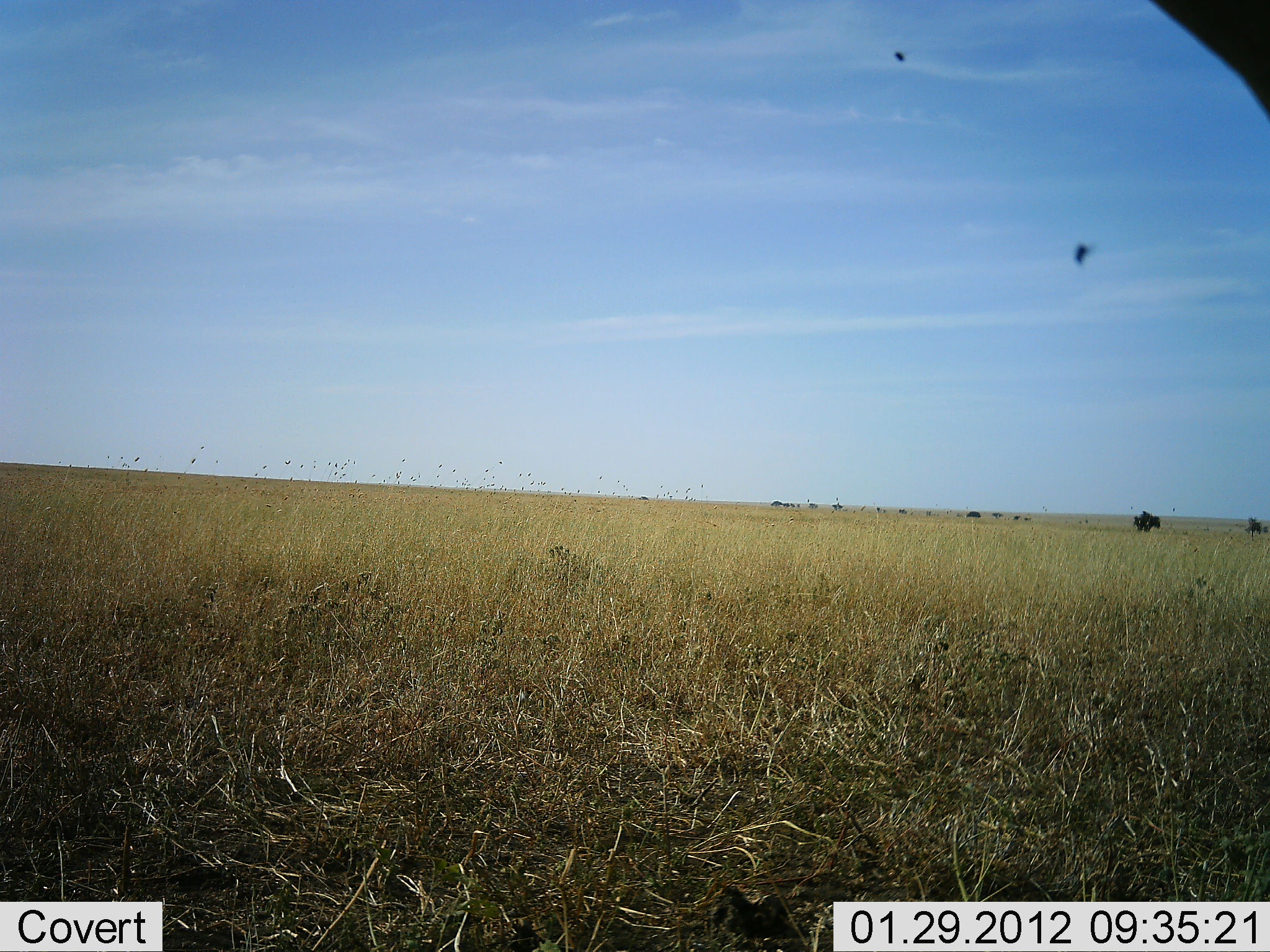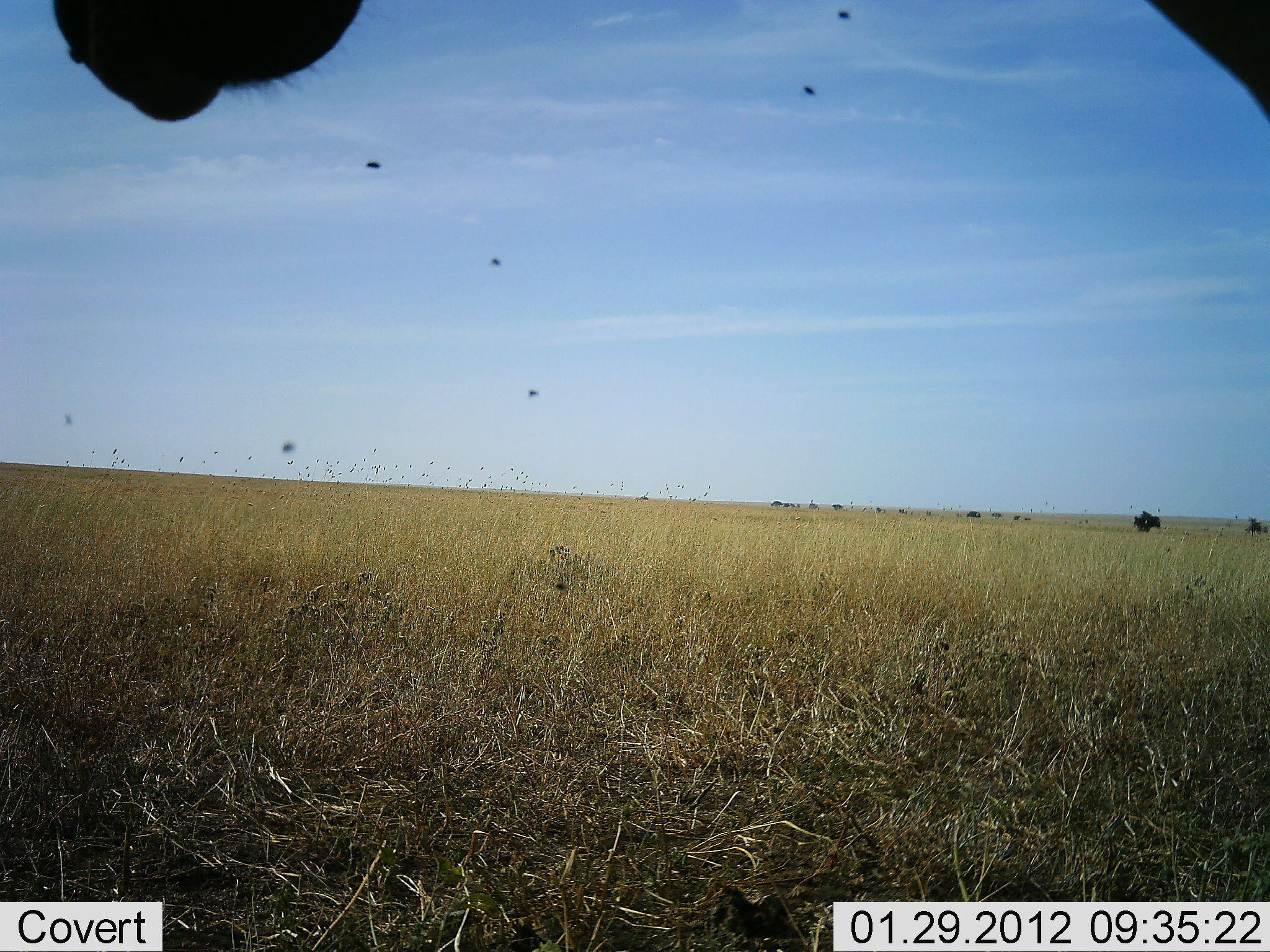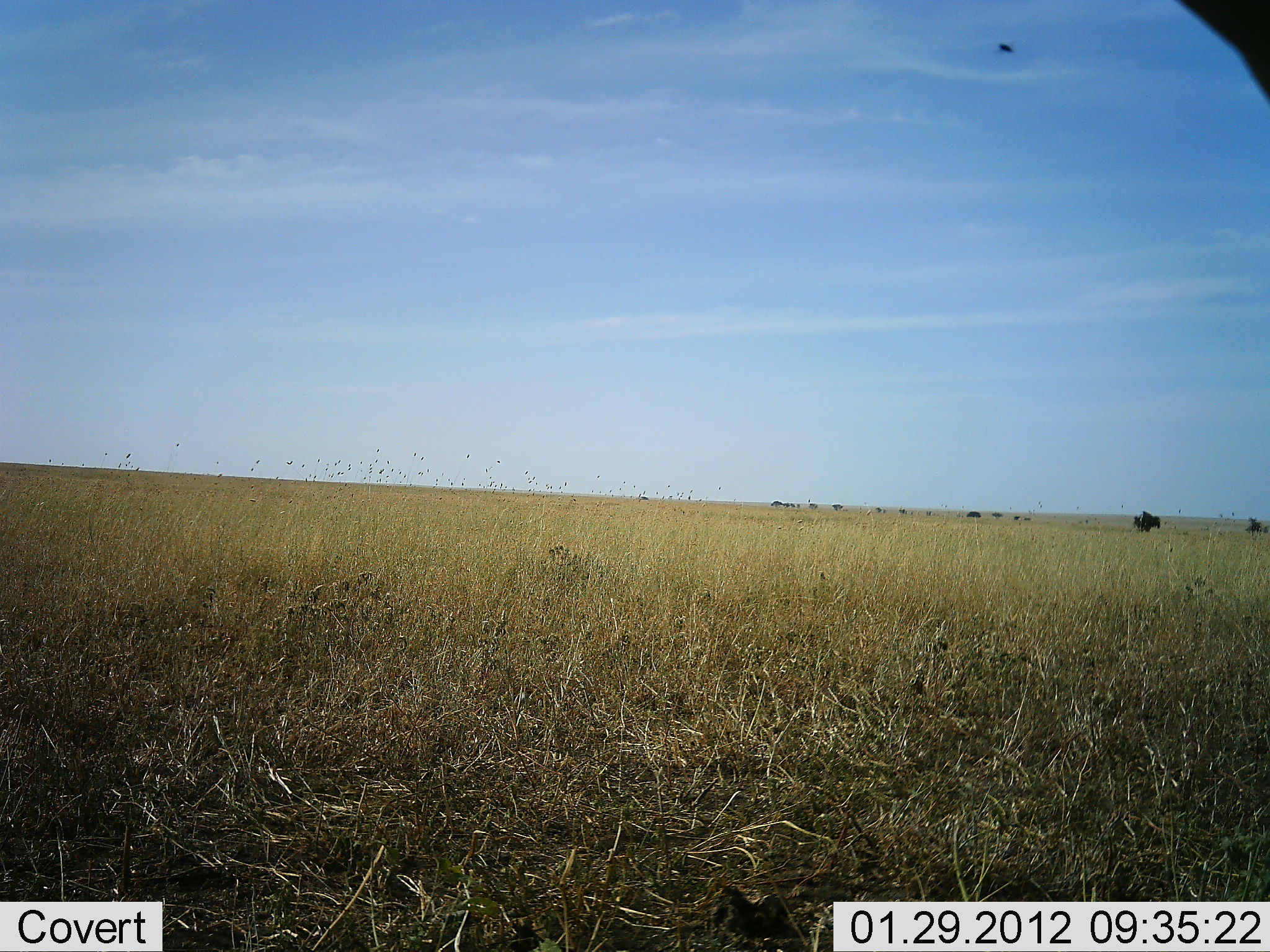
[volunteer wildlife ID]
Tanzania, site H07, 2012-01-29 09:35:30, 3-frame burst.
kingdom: Animalia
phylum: Chordata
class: Mammalia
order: Artiodactyla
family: Bovidae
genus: Alcelaphus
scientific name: Alcelaphus buselaphus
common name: hartebeest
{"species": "hartebeest (Alcelaphus buselaphus)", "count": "1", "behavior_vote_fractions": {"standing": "100%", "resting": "0%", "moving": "0%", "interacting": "0%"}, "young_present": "0%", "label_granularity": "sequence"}